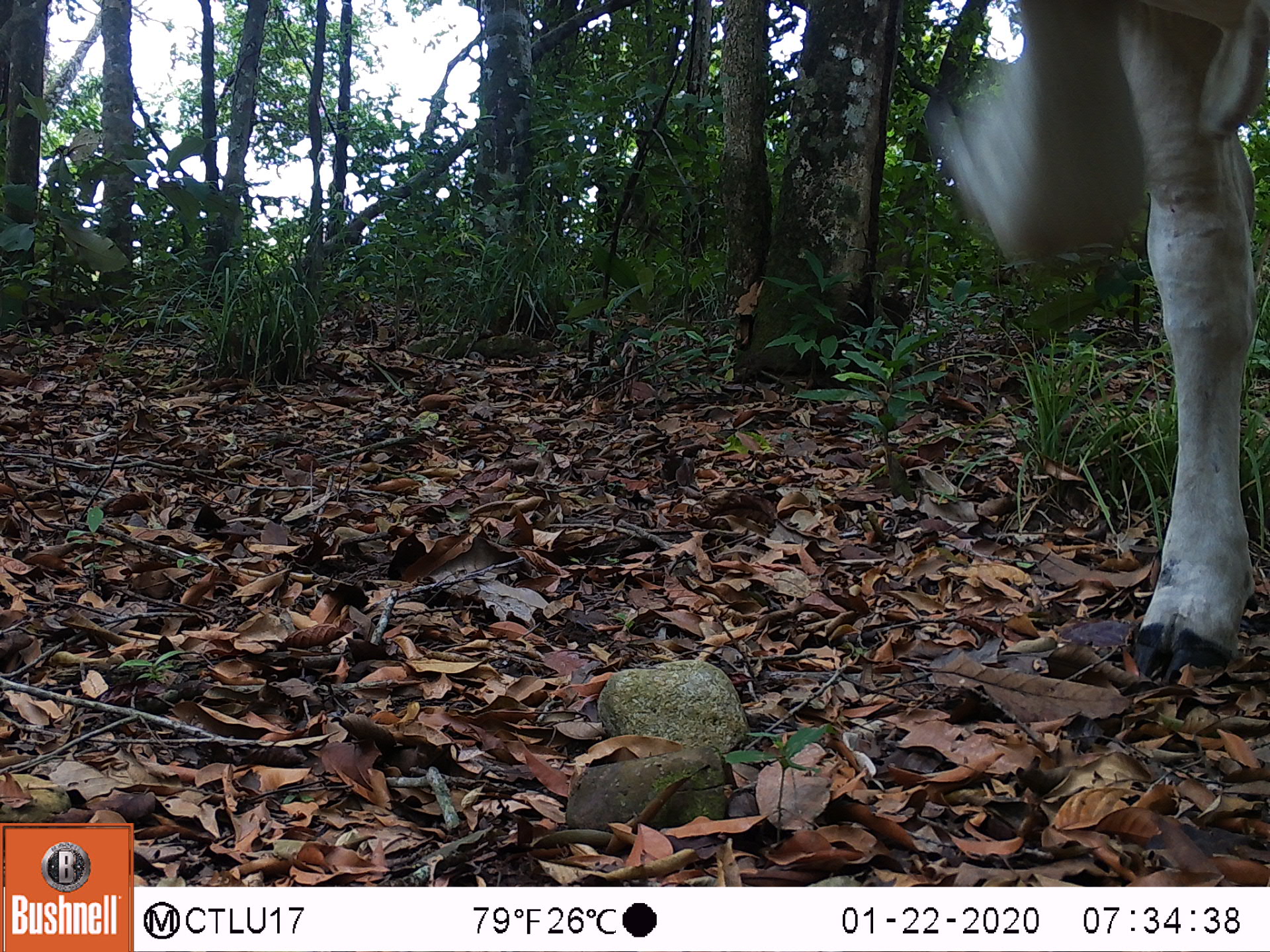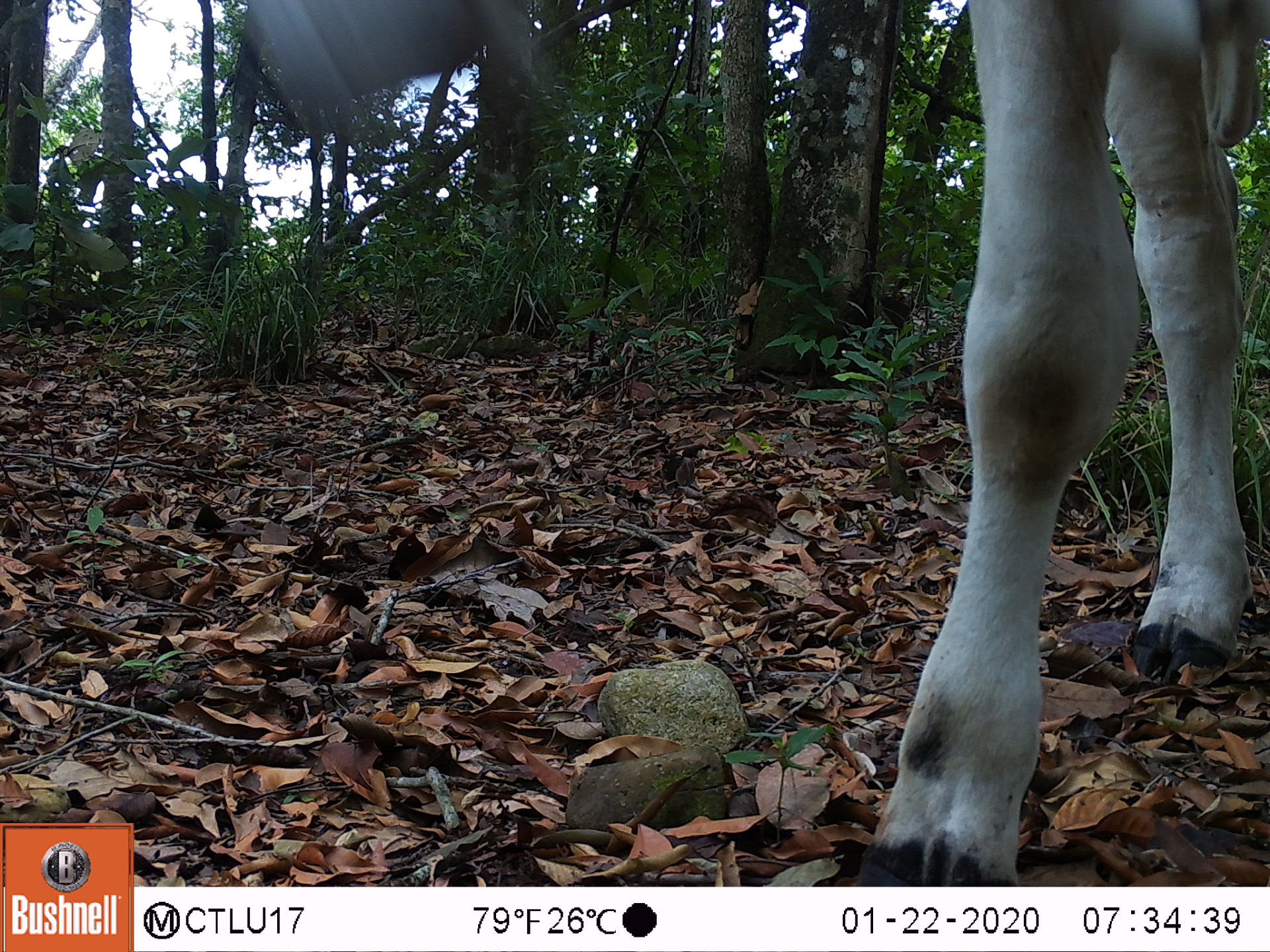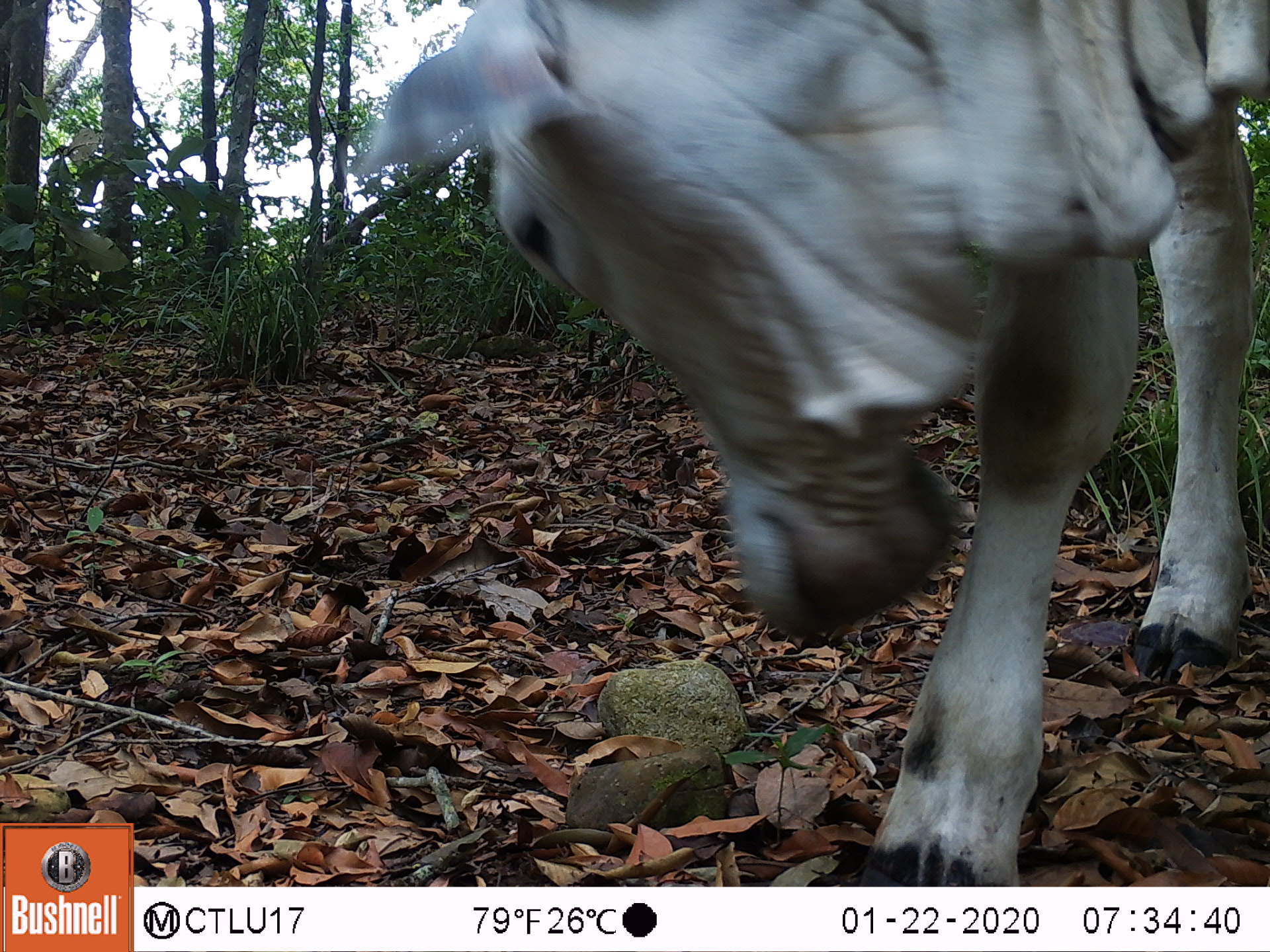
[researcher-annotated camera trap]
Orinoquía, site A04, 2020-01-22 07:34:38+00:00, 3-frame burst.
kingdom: Animalia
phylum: Chordata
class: Mammalia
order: Artiodactyla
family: Bovidae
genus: Bos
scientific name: Bos taurus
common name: cow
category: cattle